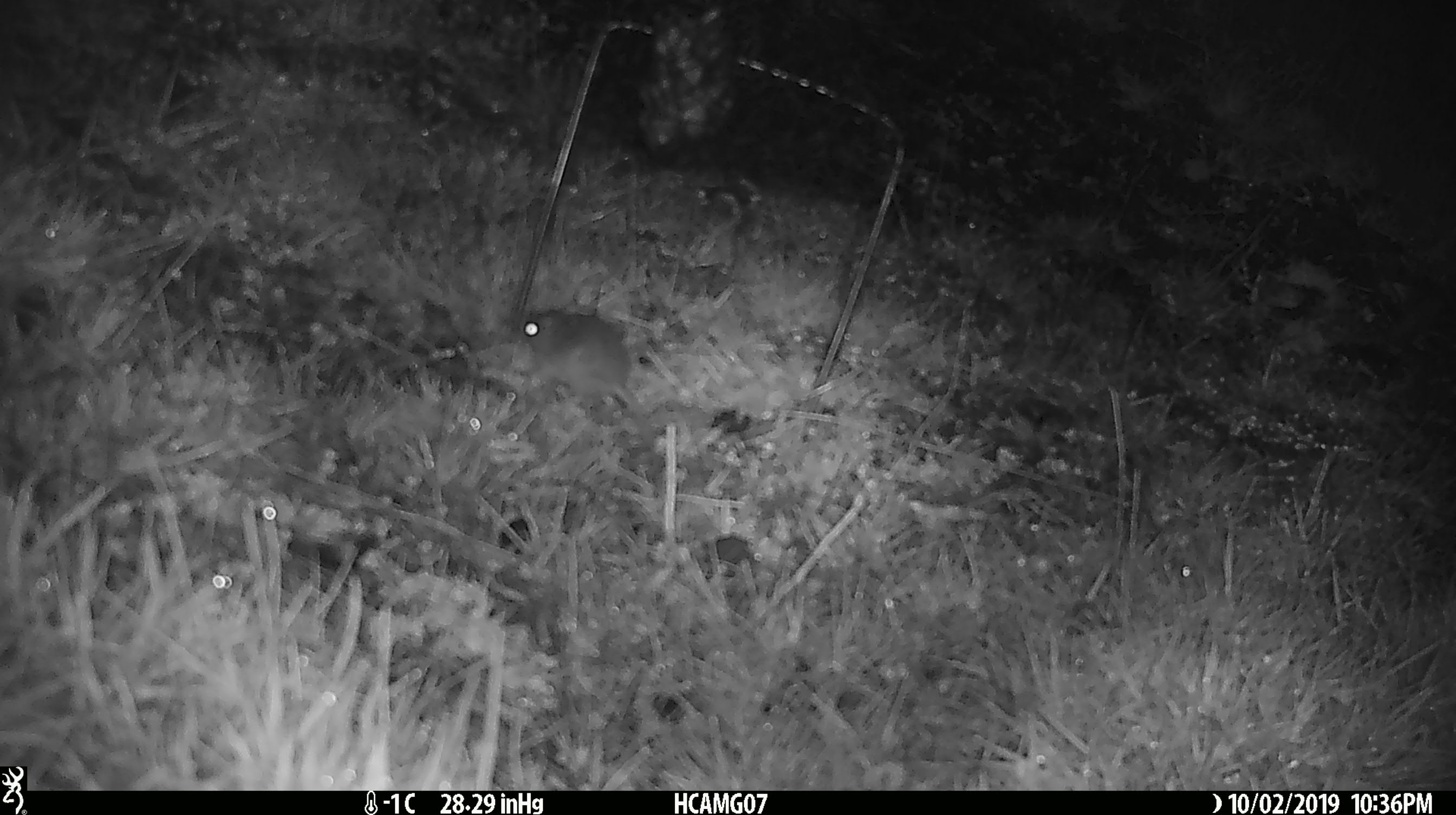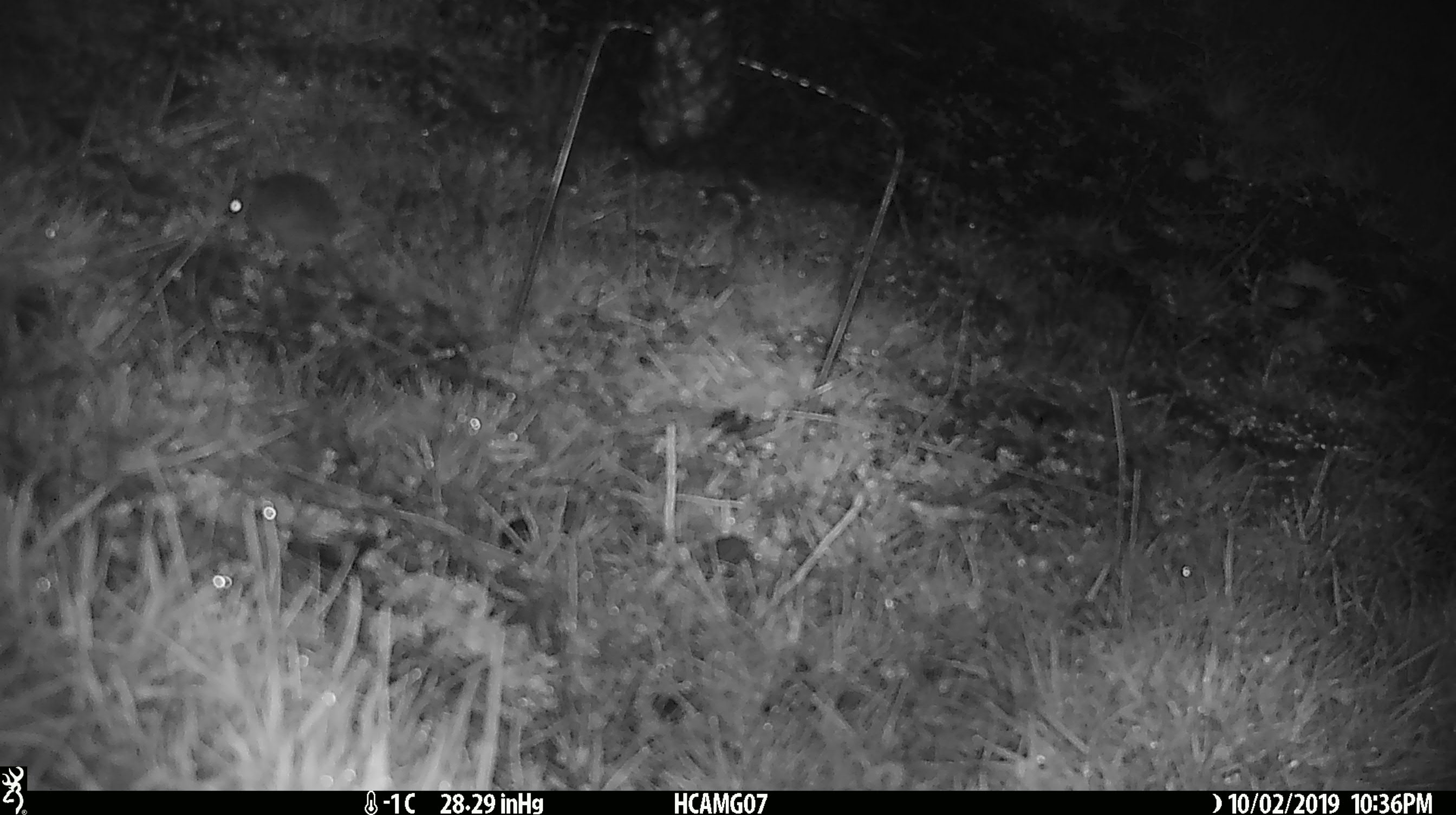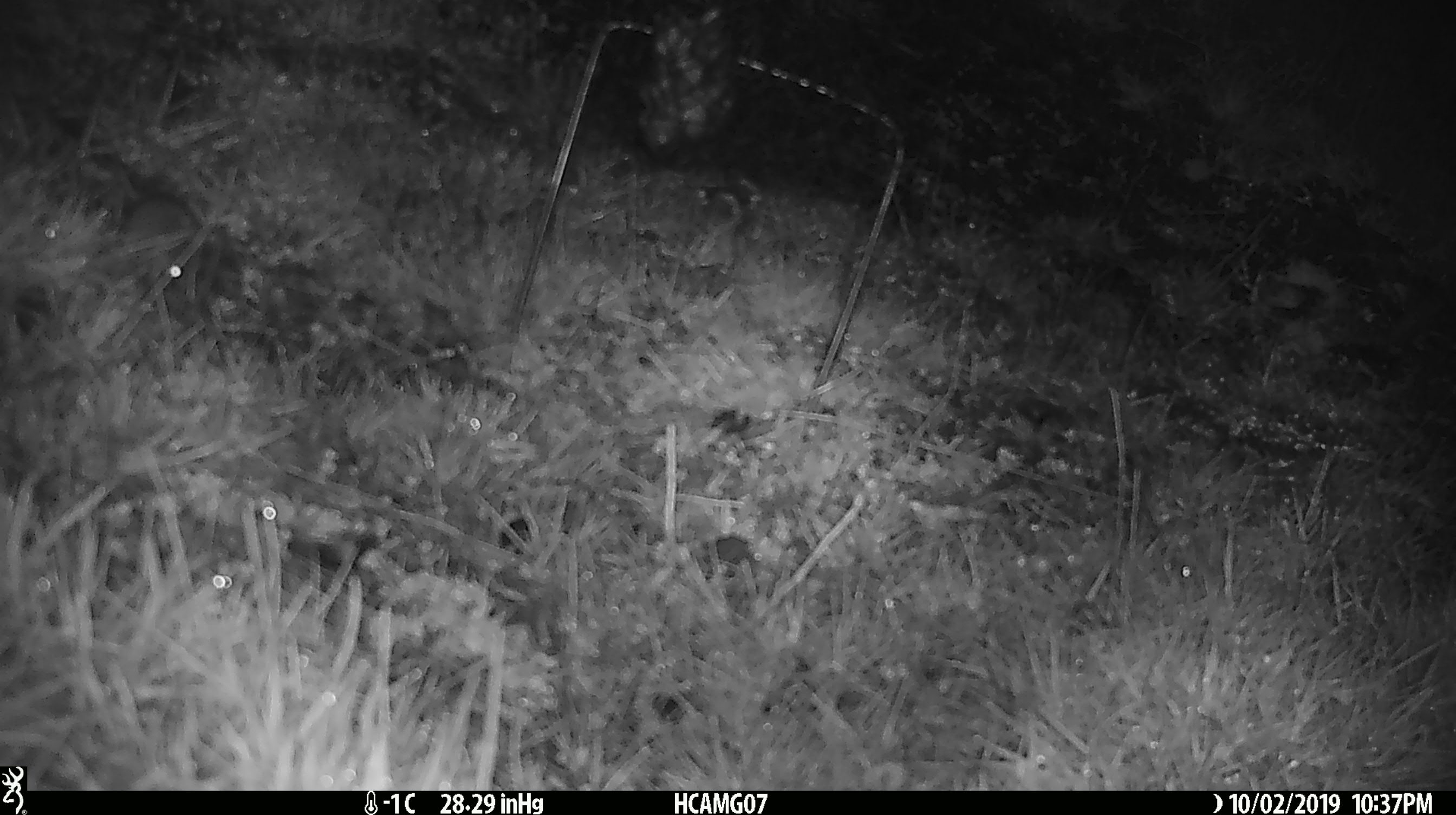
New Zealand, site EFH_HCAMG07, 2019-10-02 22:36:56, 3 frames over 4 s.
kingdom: Animalia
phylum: Chordata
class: Mammalia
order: Rodentia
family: Muridae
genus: Mus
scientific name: Mus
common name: mouse